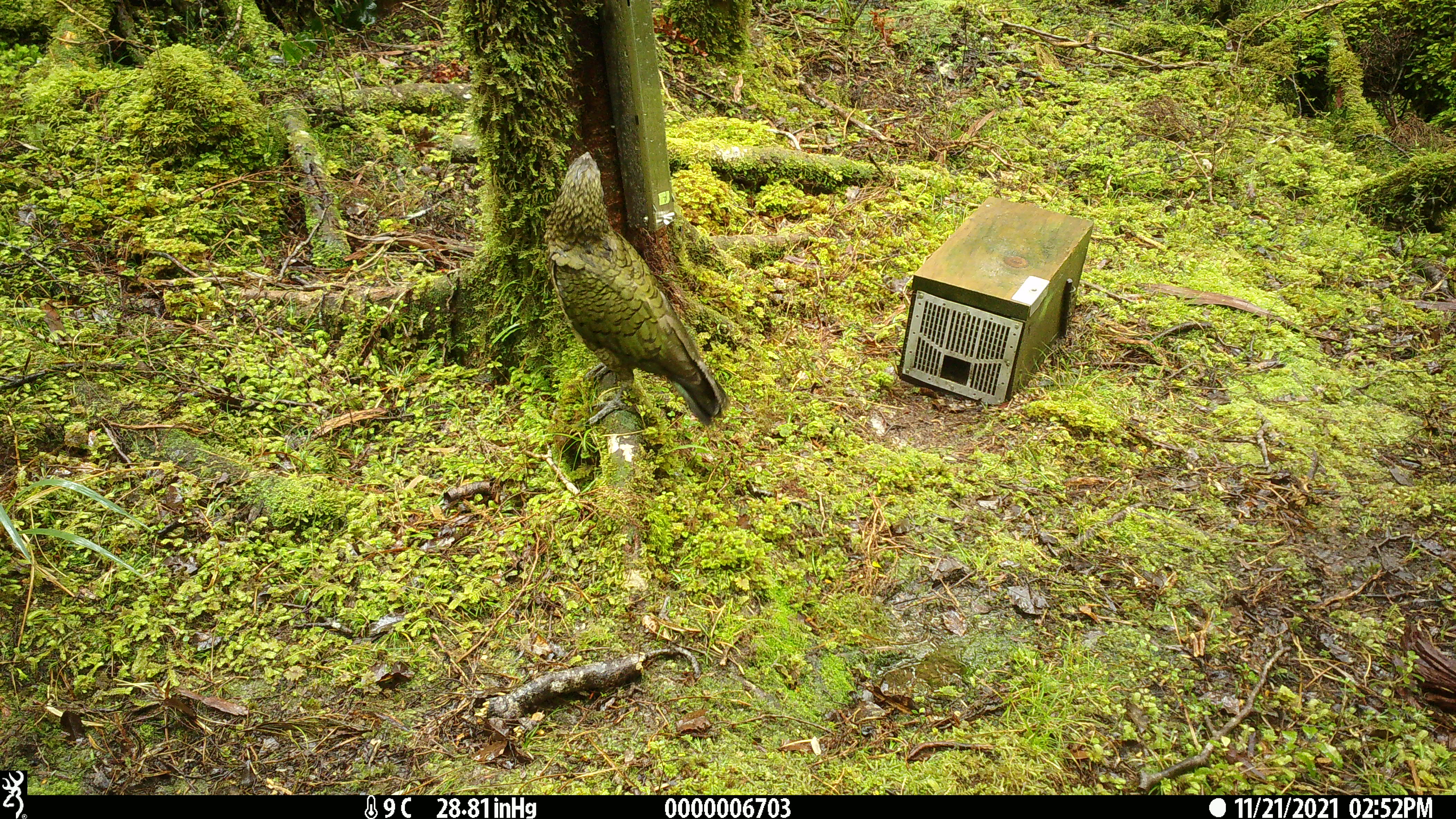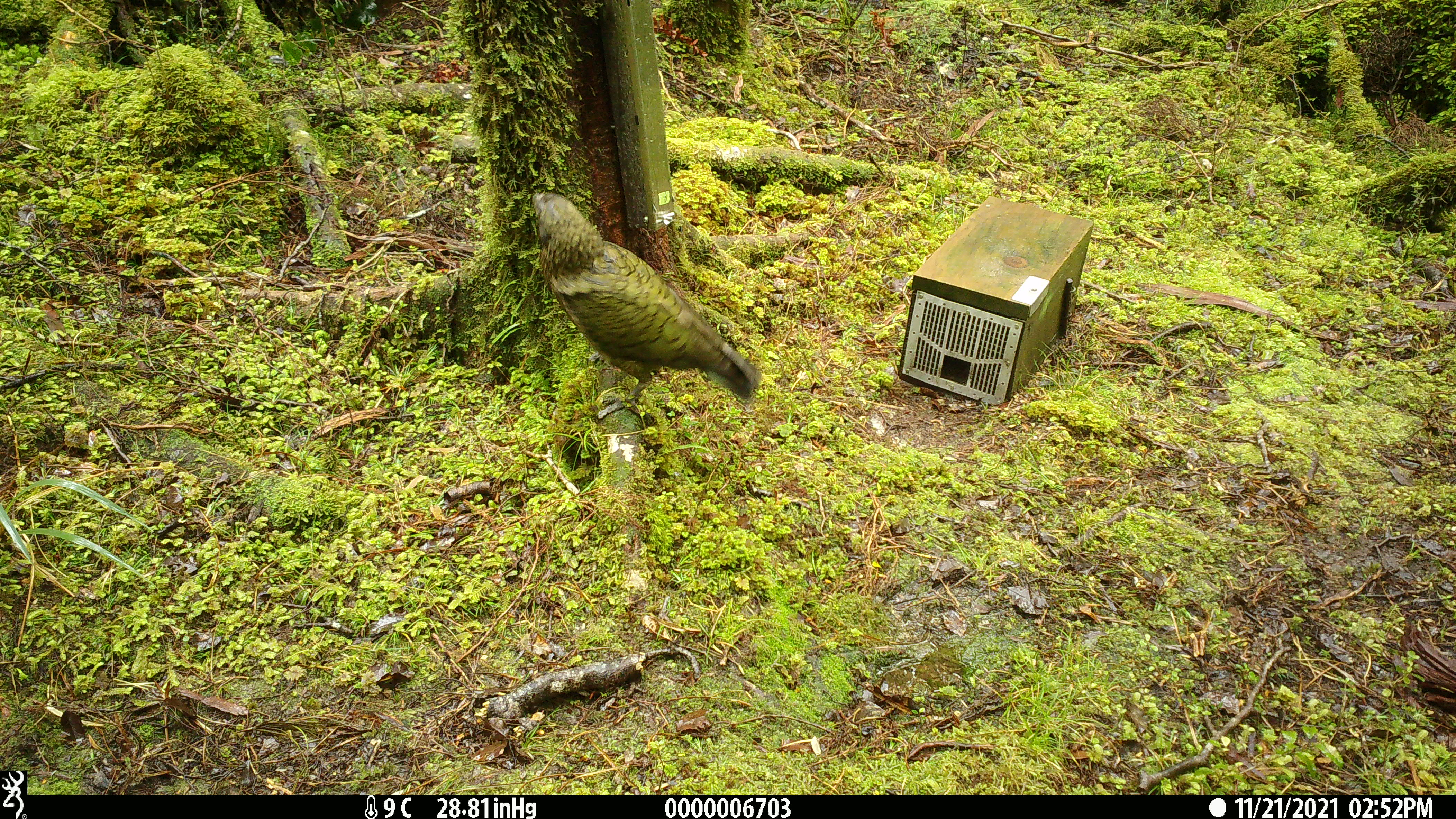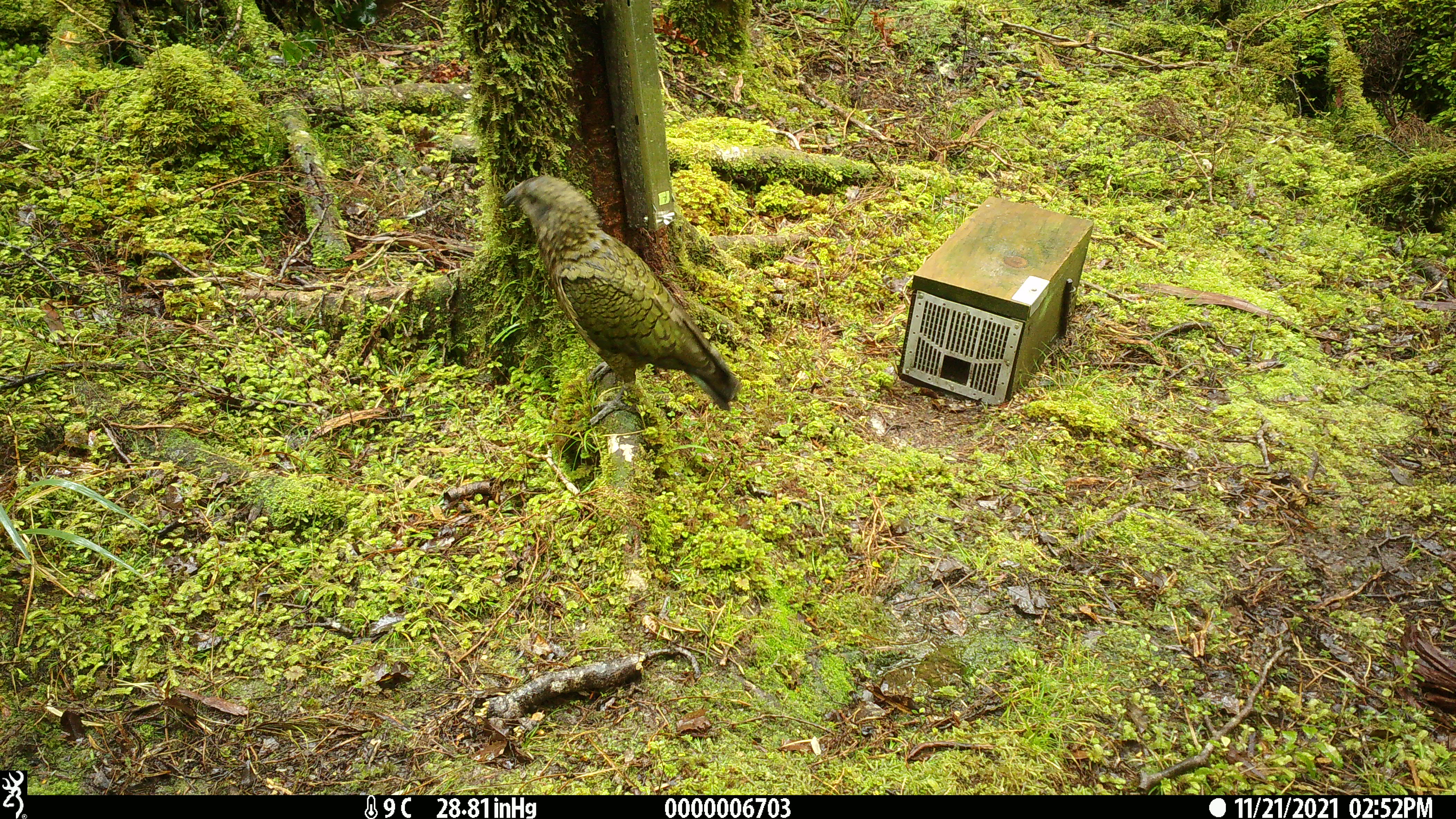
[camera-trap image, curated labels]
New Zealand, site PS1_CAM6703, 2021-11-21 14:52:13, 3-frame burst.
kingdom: Animalia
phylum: Chordata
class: Aves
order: Psittaciformes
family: Strigopidae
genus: Nestor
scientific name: Nestor notabilis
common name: kea